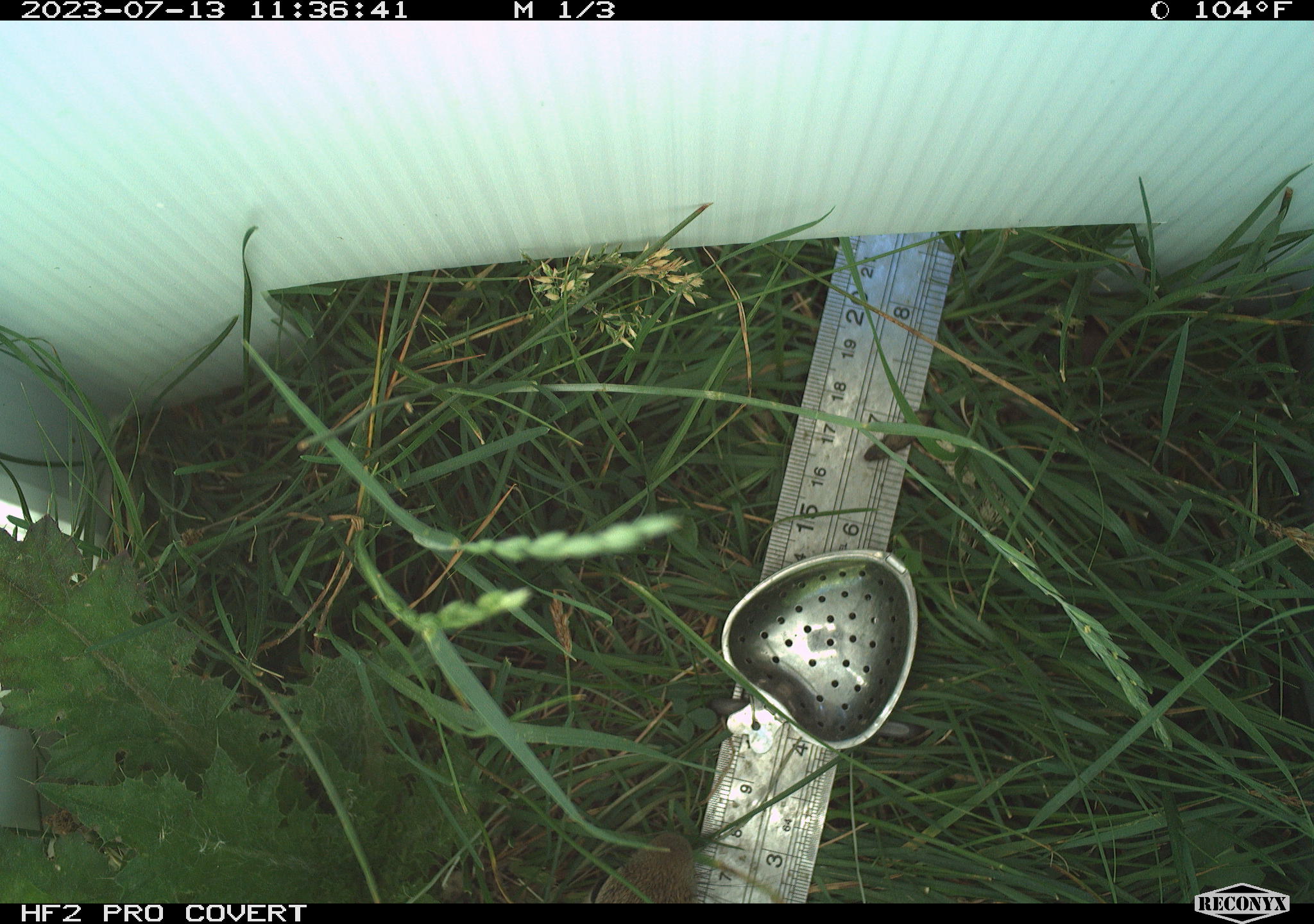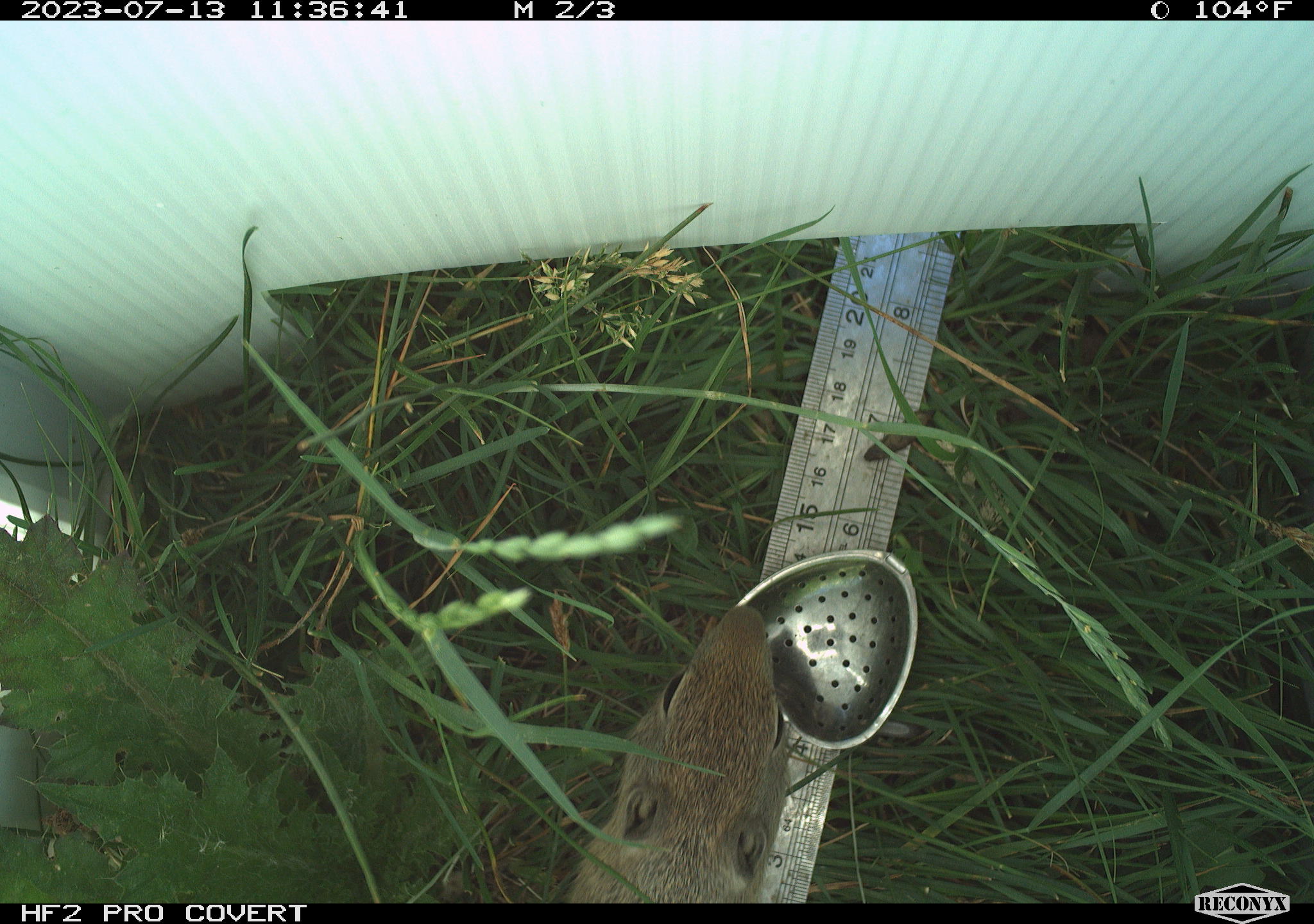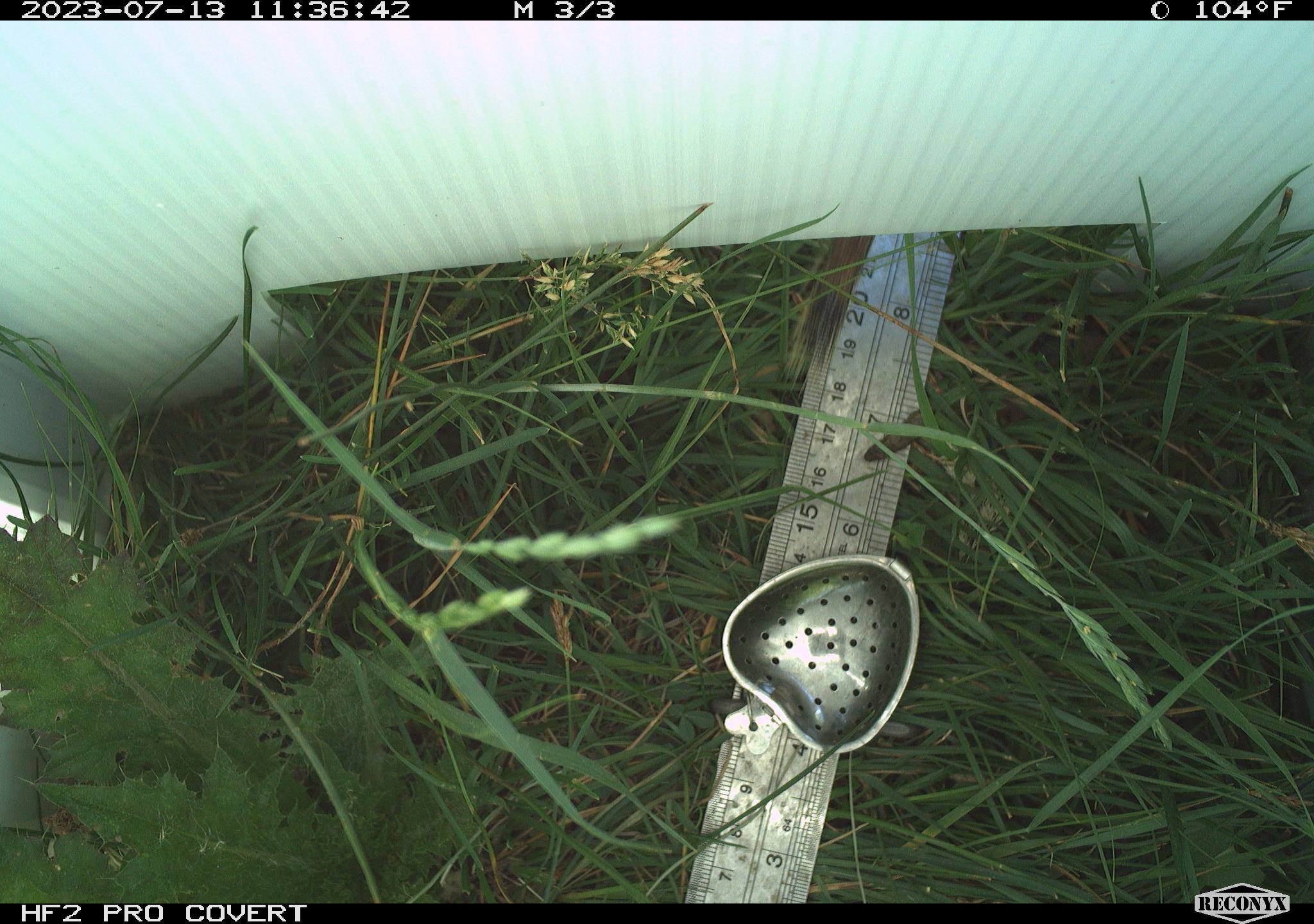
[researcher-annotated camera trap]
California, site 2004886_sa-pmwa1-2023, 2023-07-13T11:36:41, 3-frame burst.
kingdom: Animalia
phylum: Chordata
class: Mammalia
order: Rodentia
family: Sciuridae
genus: Urocitellus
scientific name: Urocitellus beldingi beldingi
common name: belding's ground squirrel